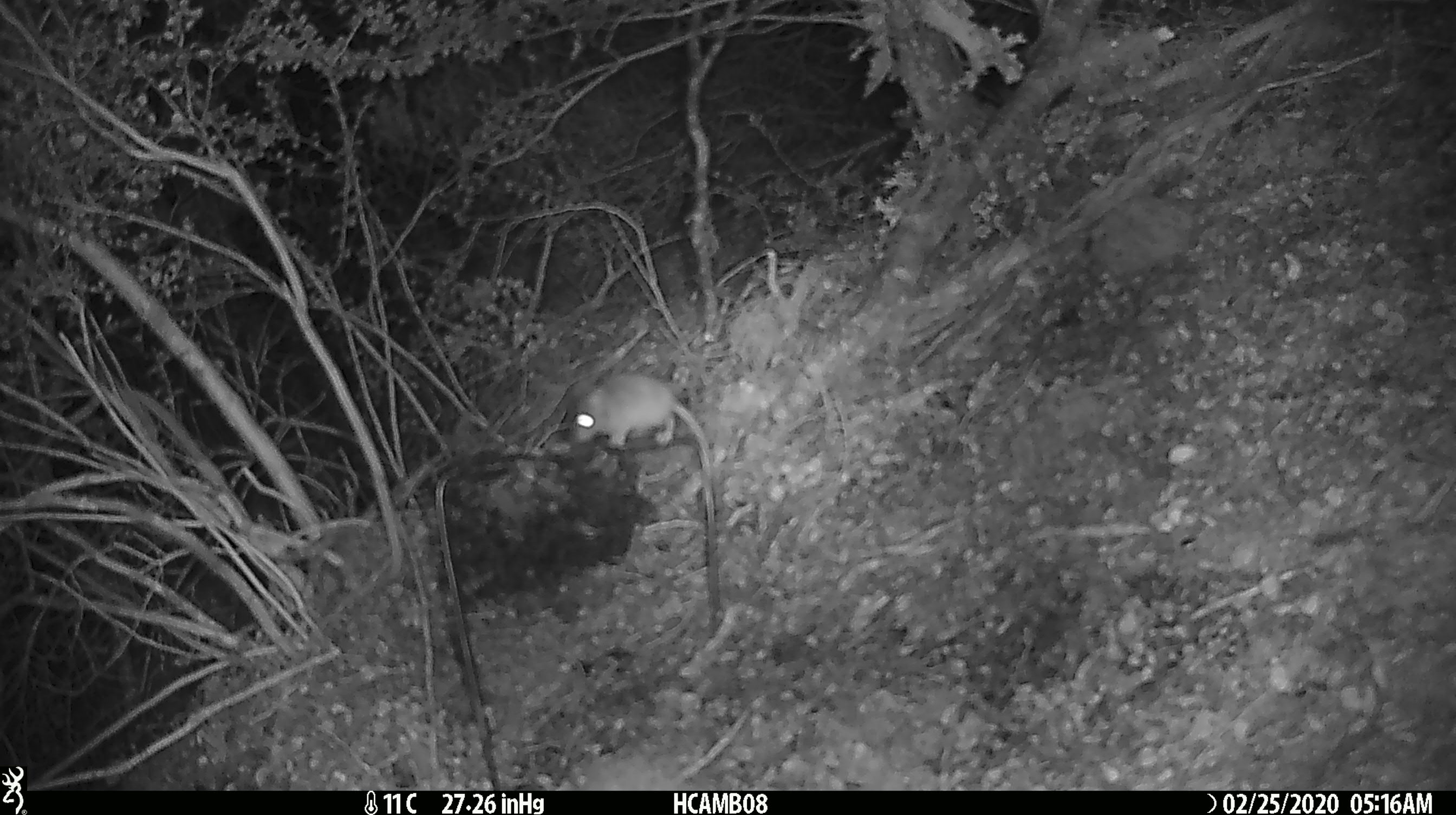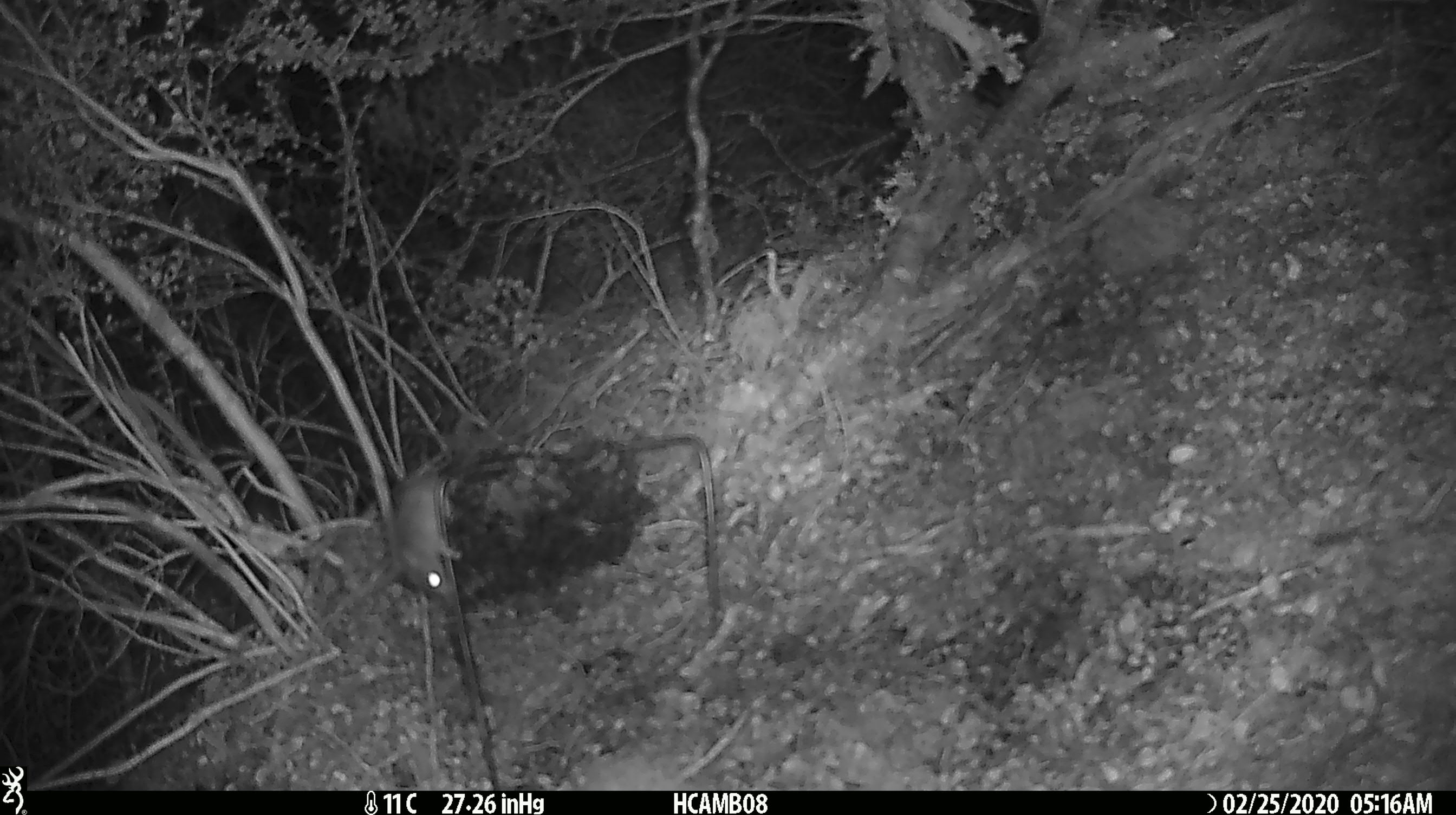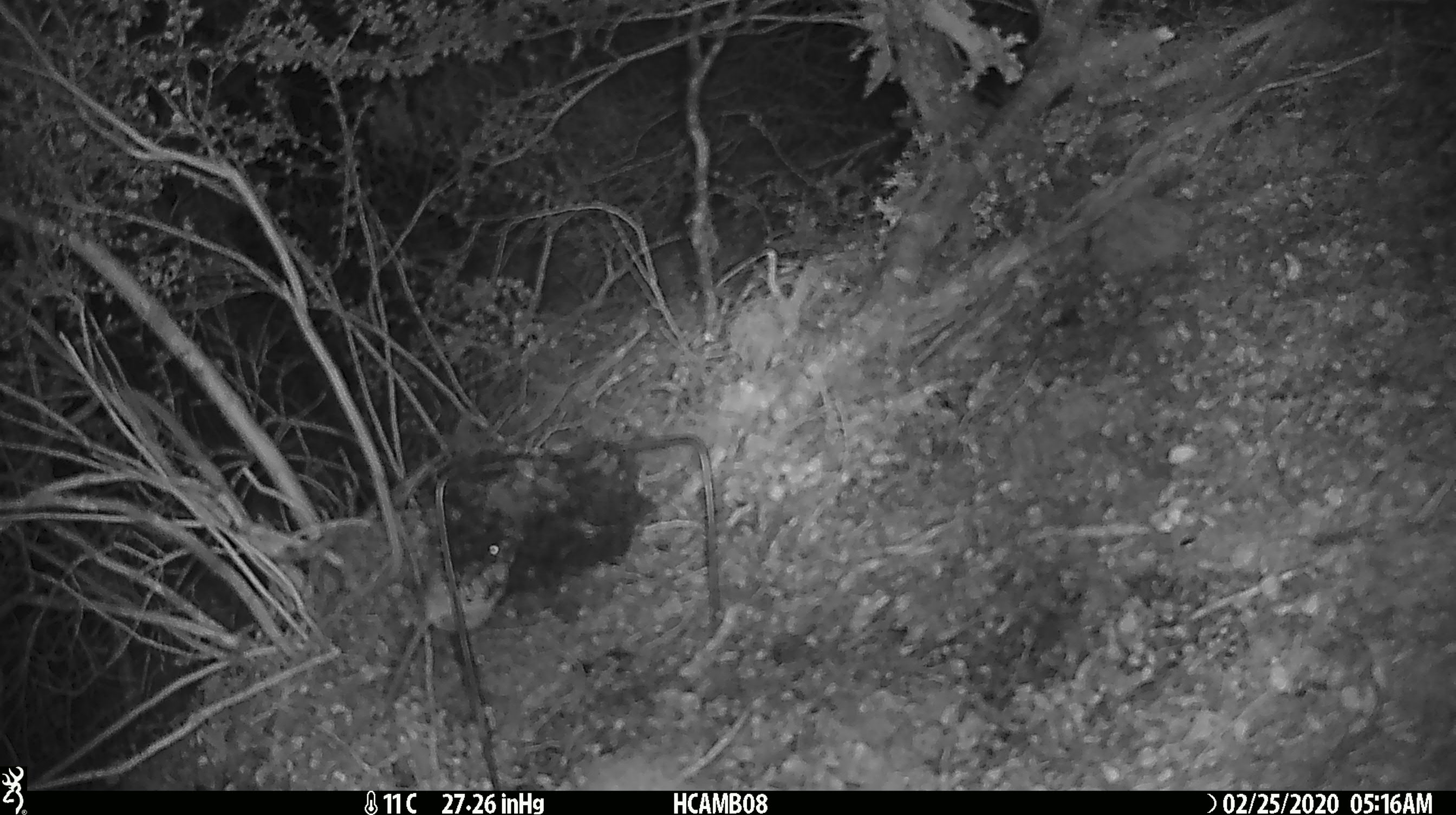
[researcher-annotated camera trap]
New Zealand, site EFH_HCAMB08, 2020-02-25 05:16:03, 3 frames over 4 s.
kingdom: Animalia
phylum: Chordata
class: Mammalia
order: Rodentia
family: Muridae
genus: Mus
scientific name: Mus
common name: mouse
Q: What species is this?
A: Mouse (Mus).